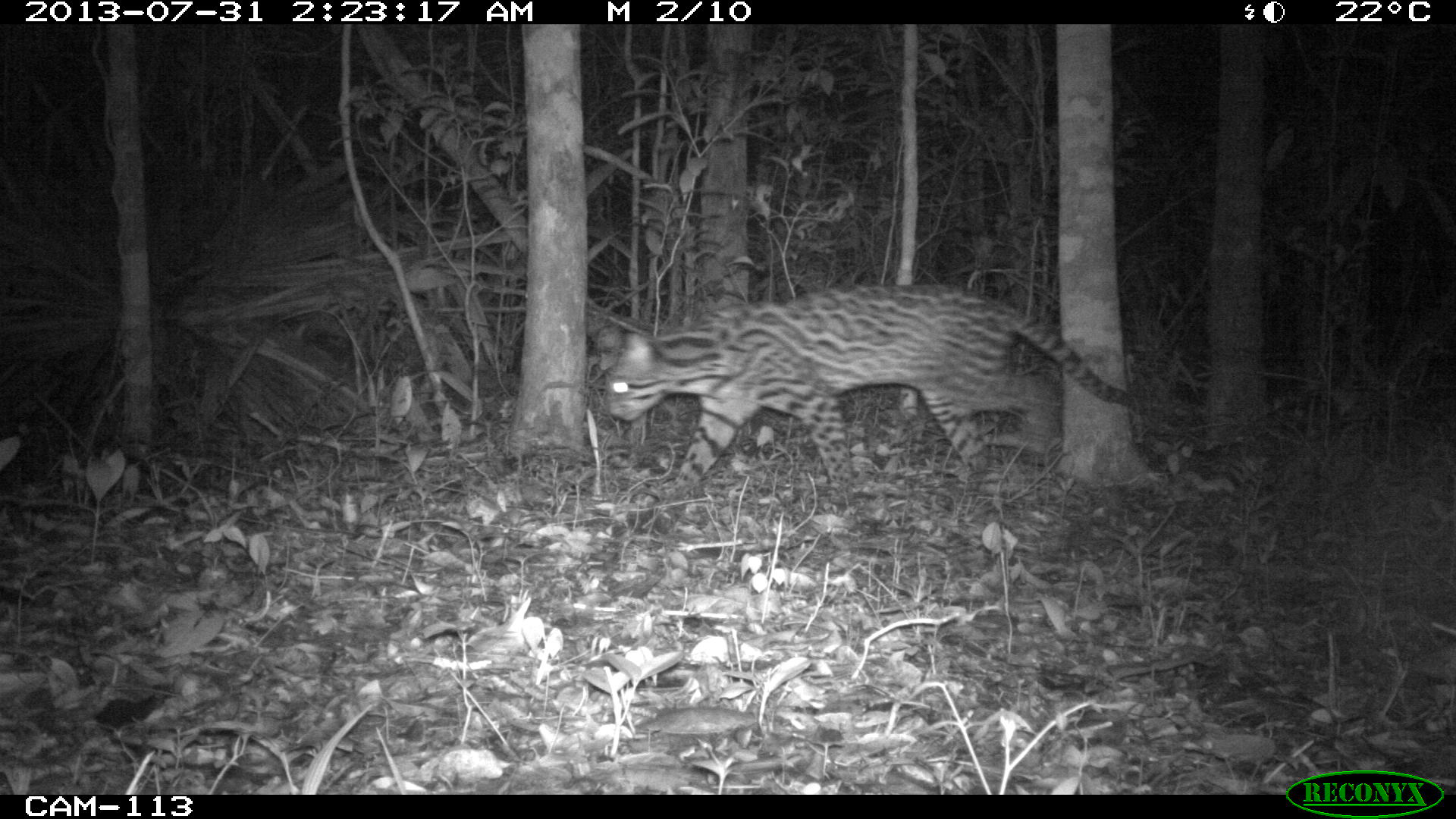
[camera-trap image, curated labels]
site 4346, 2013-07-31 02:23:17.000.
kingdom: Animalia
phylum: Chordata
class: Mammalia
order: Carnivora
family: Felidae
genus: Leopardus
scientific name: Leopardus pardalis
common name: ocelot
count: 1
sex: female